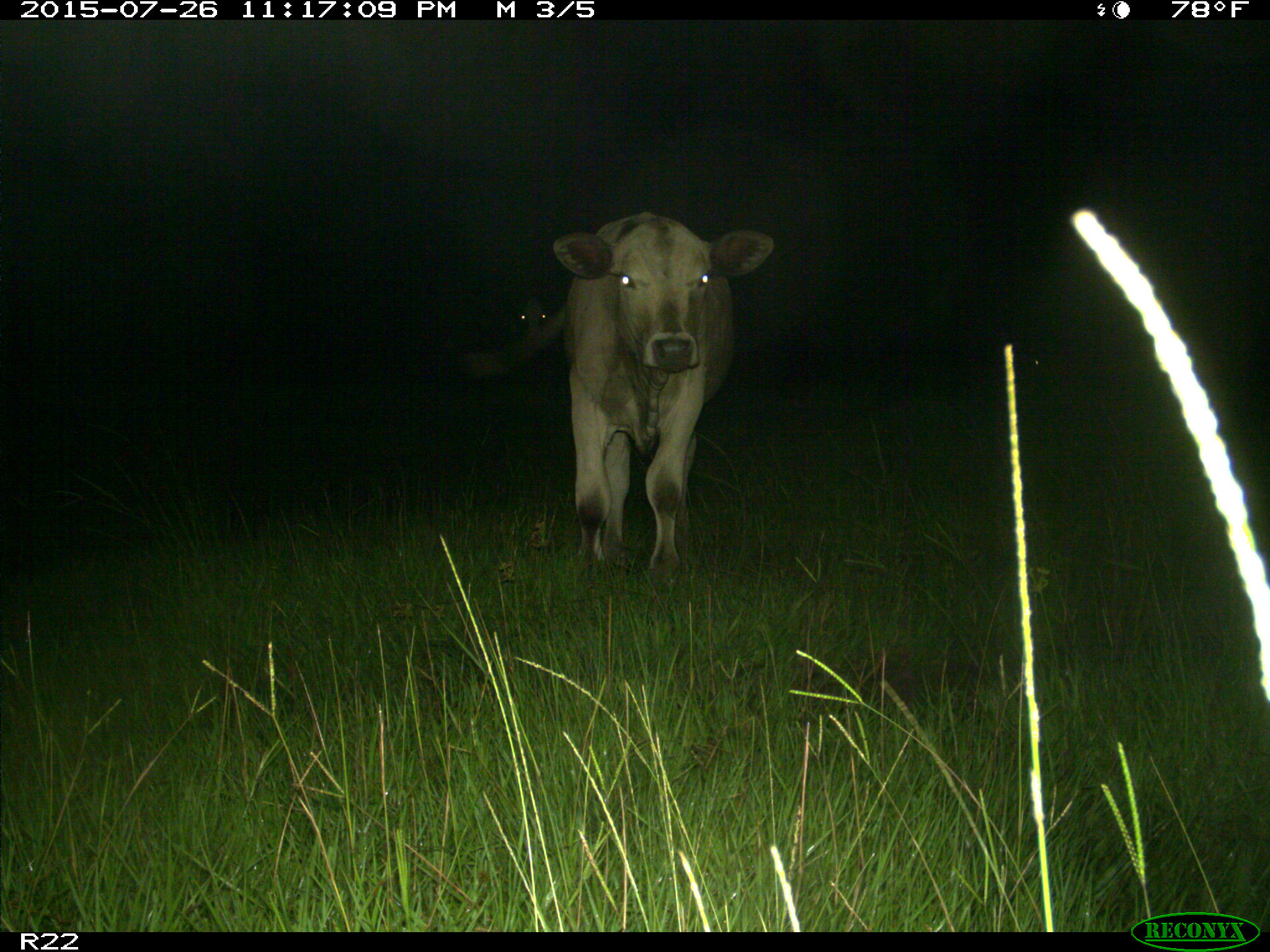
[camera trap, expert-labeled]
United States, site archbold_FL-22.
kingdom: Animalia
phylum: Chordata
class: Mammalia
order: Artiodactyla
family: Bovidae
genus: Bos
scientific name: Bos taurus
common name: domestic cow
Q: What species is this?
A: Bos taurus (domestic cow).